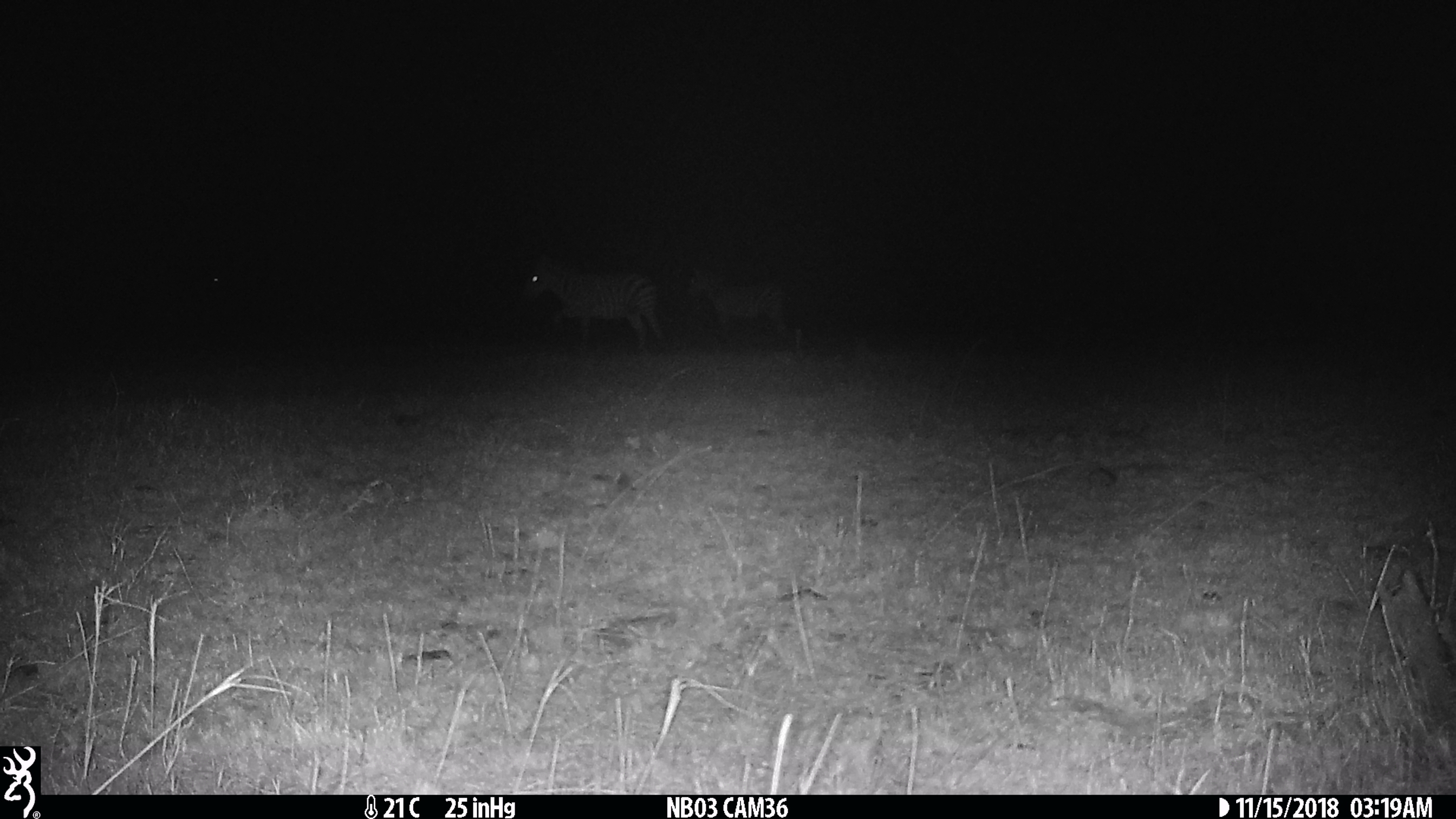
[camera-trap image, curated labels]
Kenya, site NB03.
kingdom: Animalia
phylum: Chordata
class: Mammalia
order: Perissodactyla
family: Equidae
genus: Equus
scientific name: Equus quagga burchellii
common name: burchell's zebra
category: zebra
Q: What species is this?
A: Zebra (burchell's zebra) (Equus quagga burchellii).